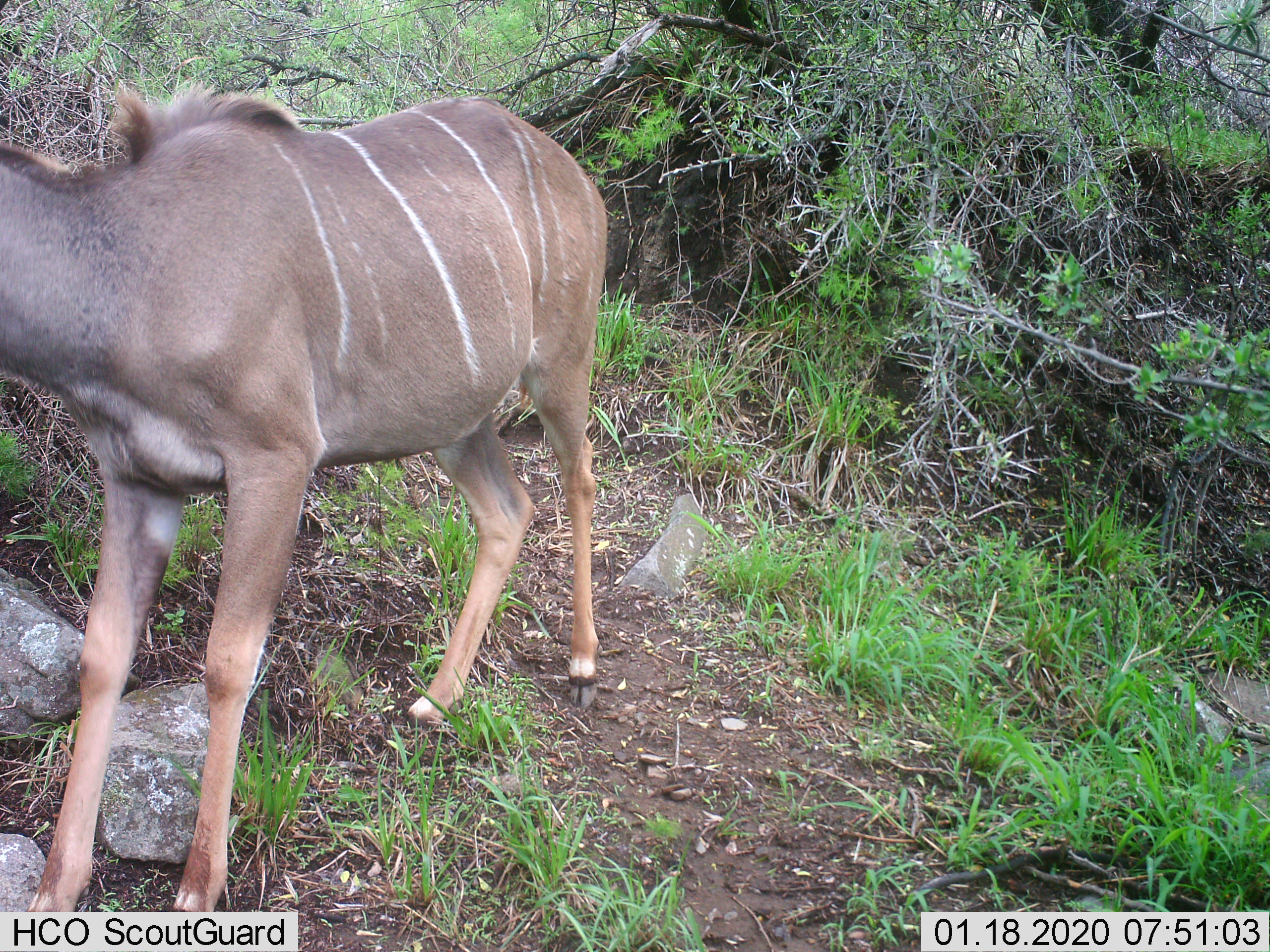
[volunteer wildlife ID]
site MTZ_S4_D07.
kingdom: Animalia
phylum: Chordata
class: Mammalia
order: Artiodactyla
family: Bovidae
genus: Tragelaphus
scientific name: Tragelaphus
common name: kudu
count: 1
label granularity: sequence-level